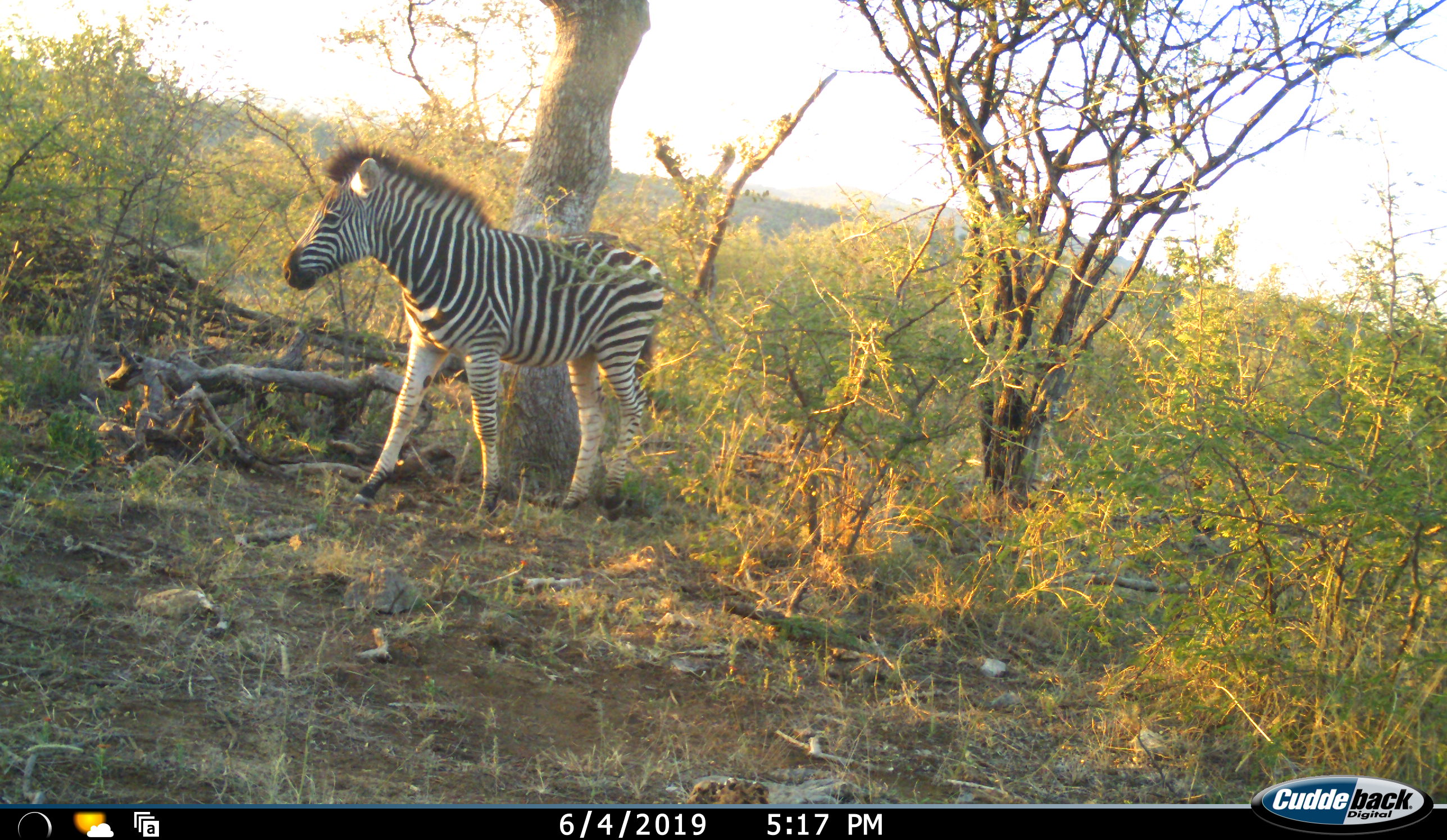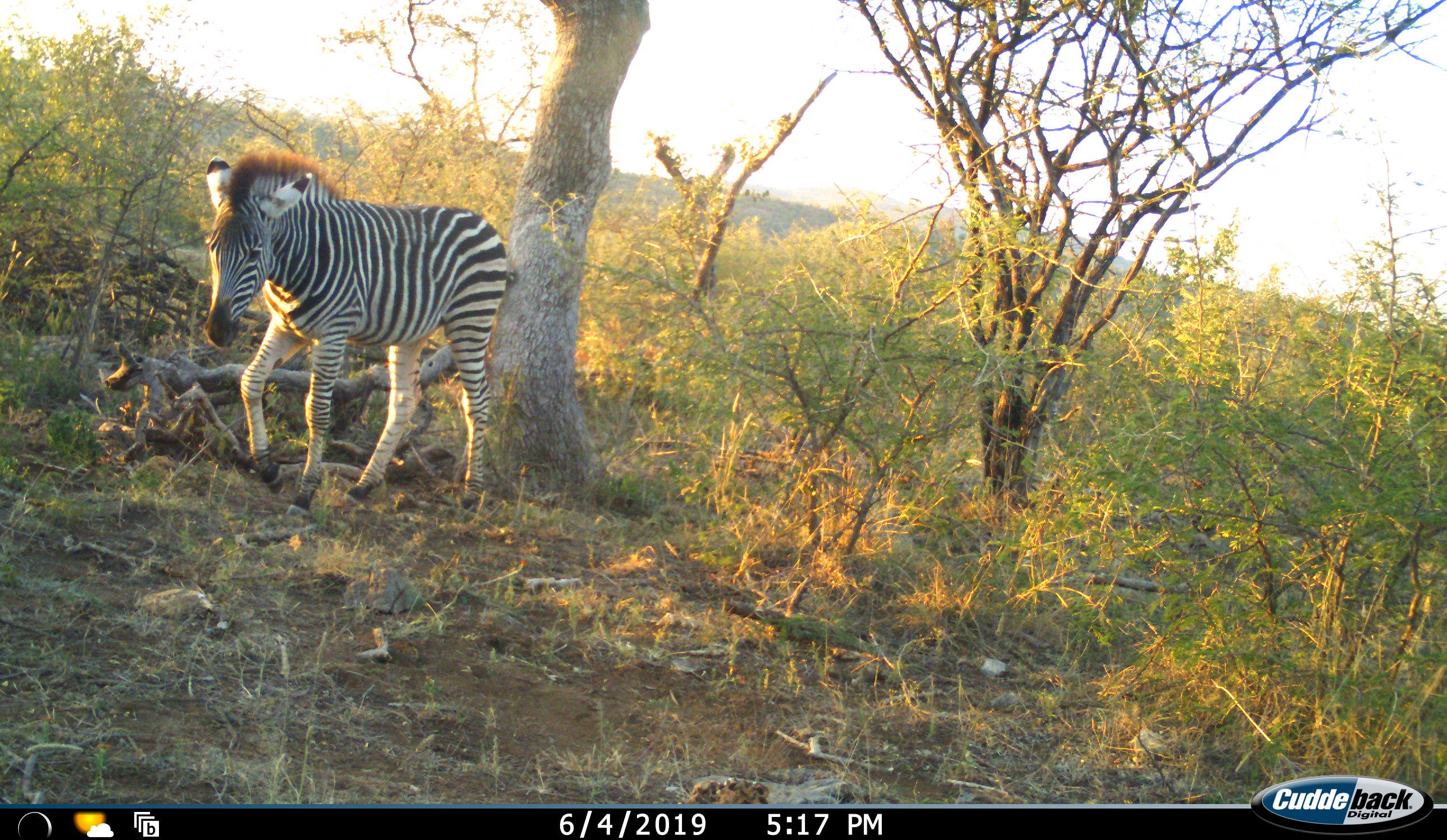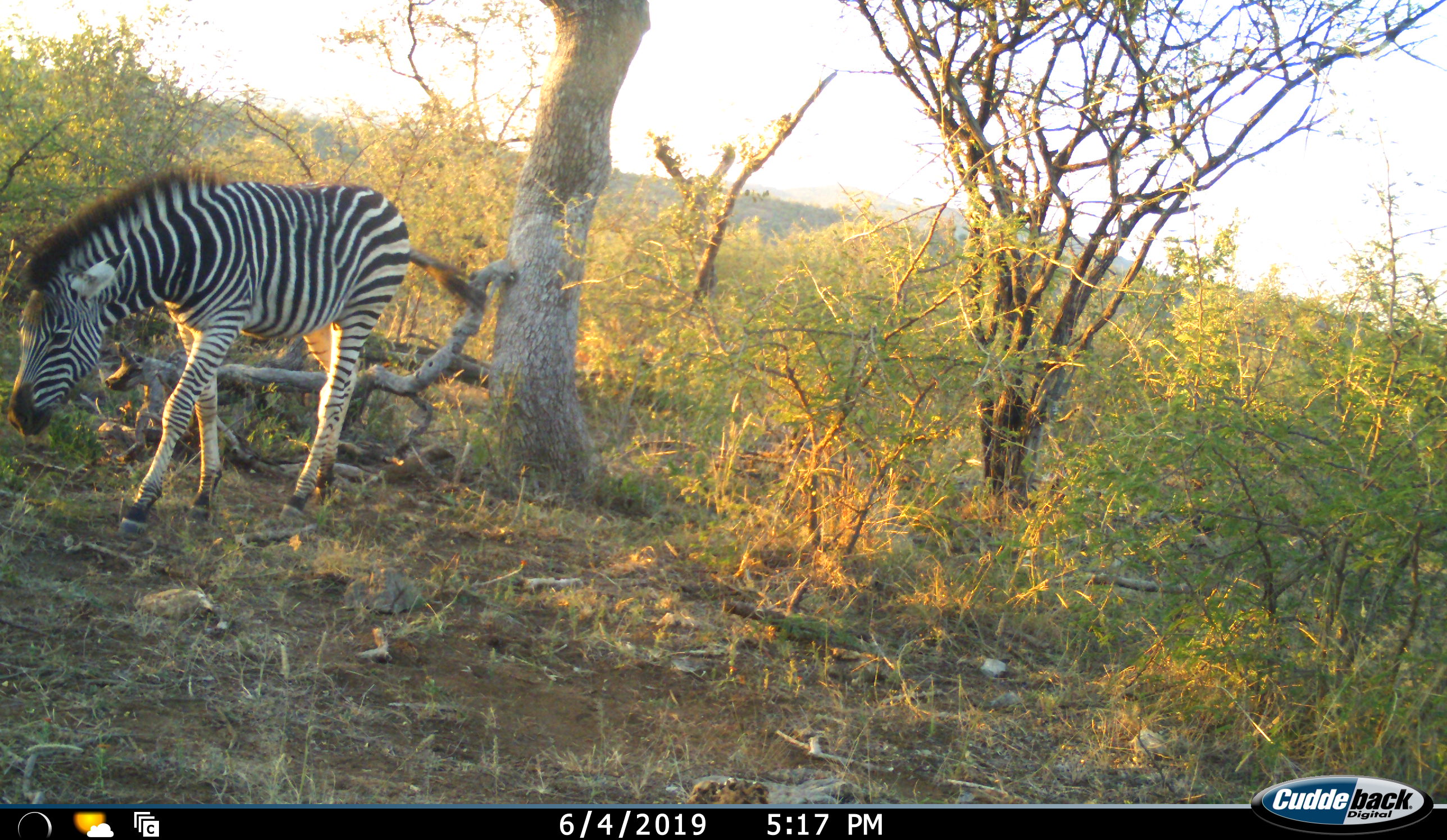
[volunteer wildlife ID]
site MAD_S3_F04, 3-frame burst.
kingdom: Animalia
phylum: Chordata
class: Mammalia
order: Perissodactyla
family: Equidae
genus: Equus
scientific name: Equus quagga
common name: plains zebra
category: zebraplains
Zebraplains (plains zebra) (Equus quagga), count 1. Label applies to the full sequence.